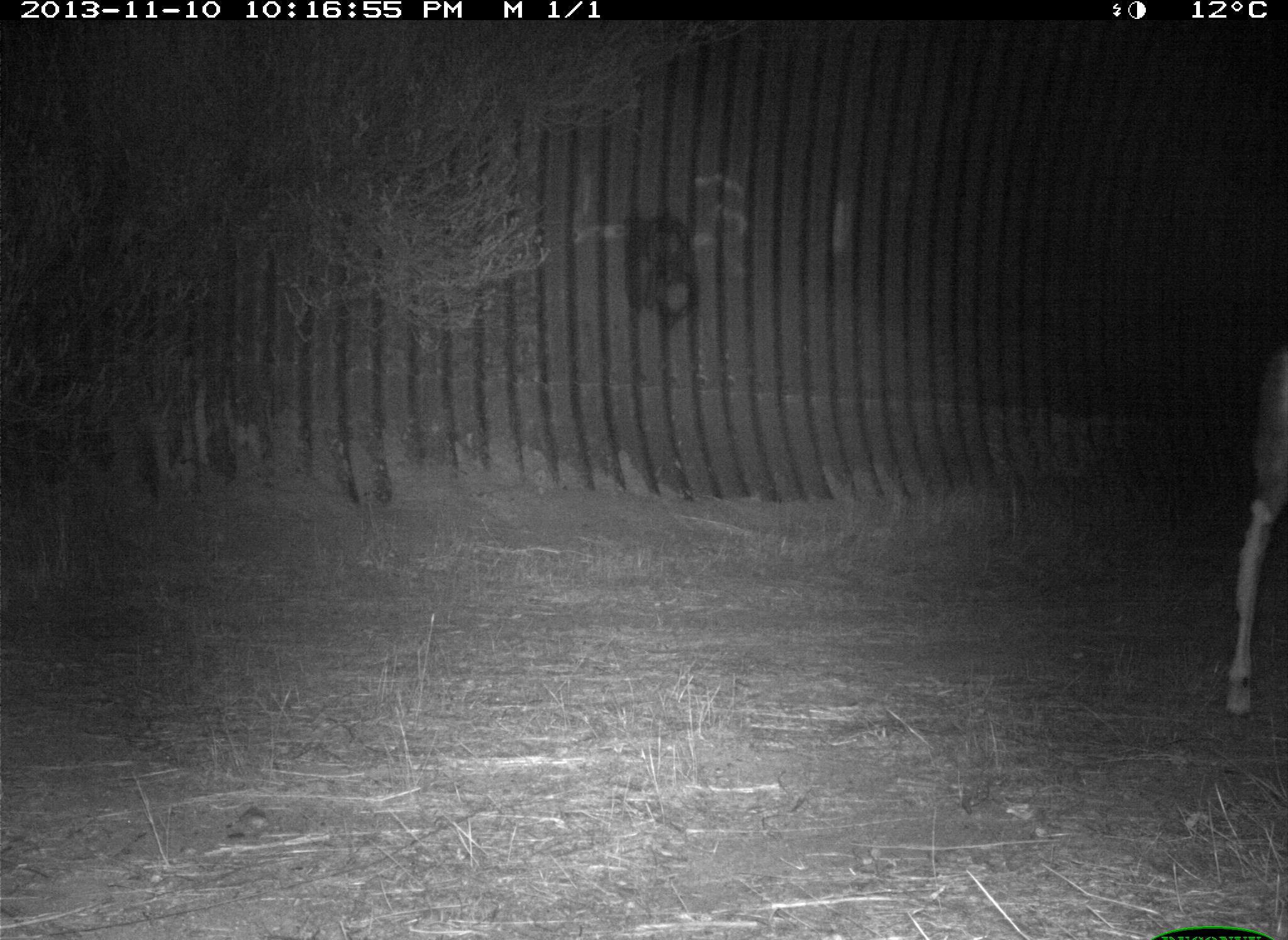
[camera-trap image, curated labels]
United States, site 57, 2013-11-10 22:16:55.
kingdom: Animalia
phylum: Chordata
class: Mammalia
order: Artiodactyla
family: Cervidae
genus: Odocoileus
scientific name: Odocoileus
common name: deer